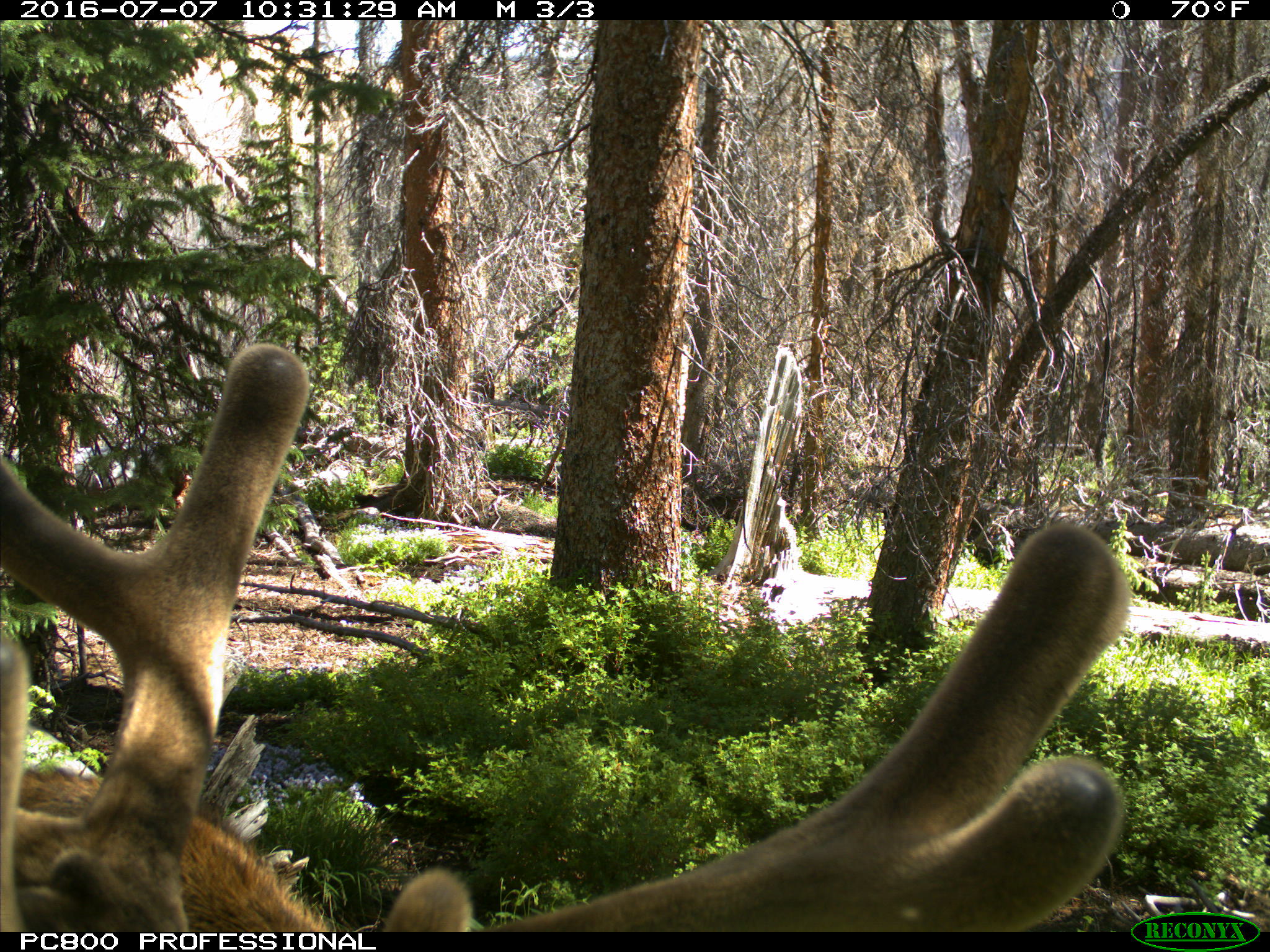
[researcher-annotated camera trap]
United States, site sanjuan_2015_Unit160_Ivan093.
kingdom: Animalia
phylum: Chordata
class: Mammalia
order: Artiodactyla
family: Cervidae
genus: Cervus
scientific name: Cervus elaphus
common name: red deer